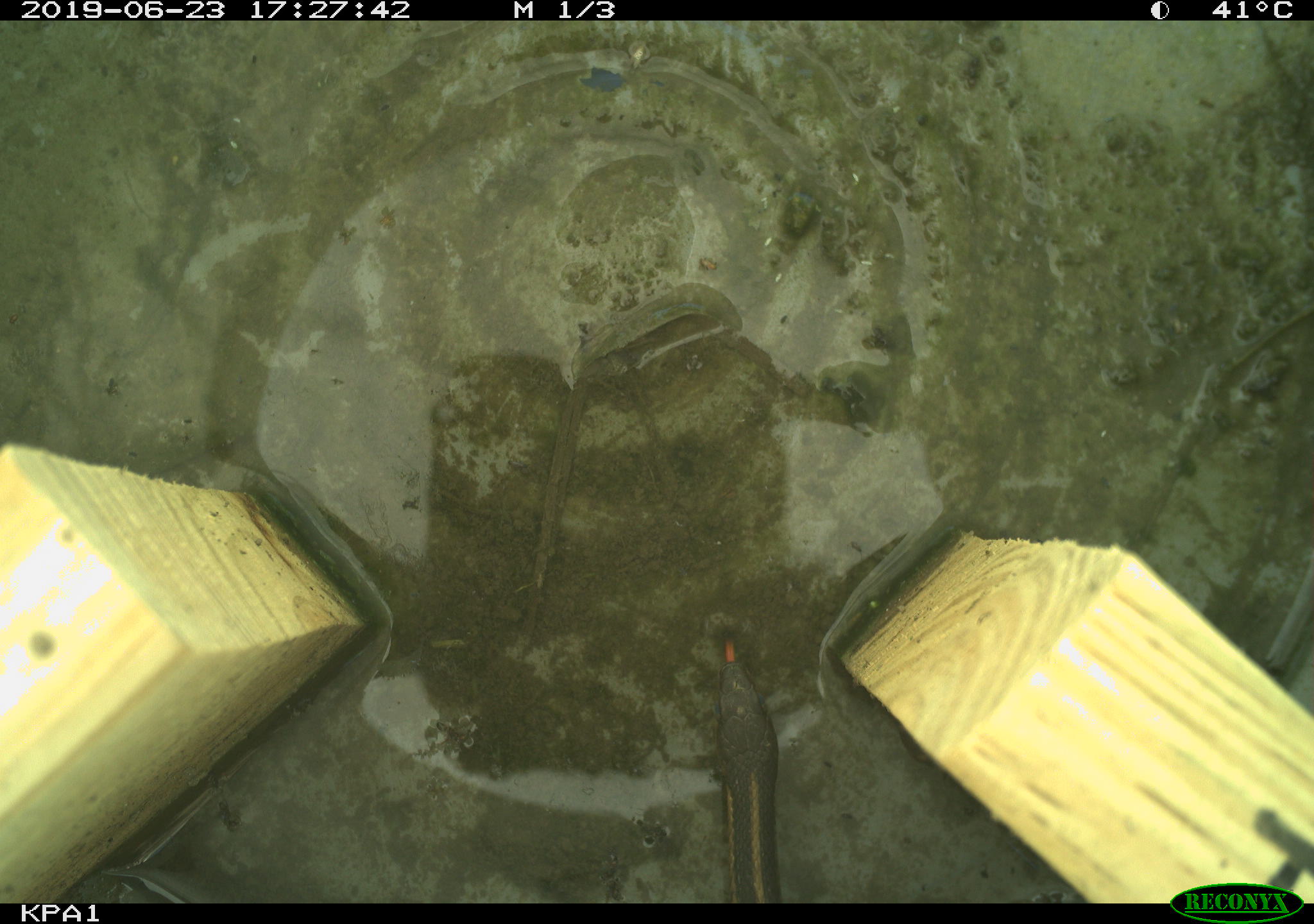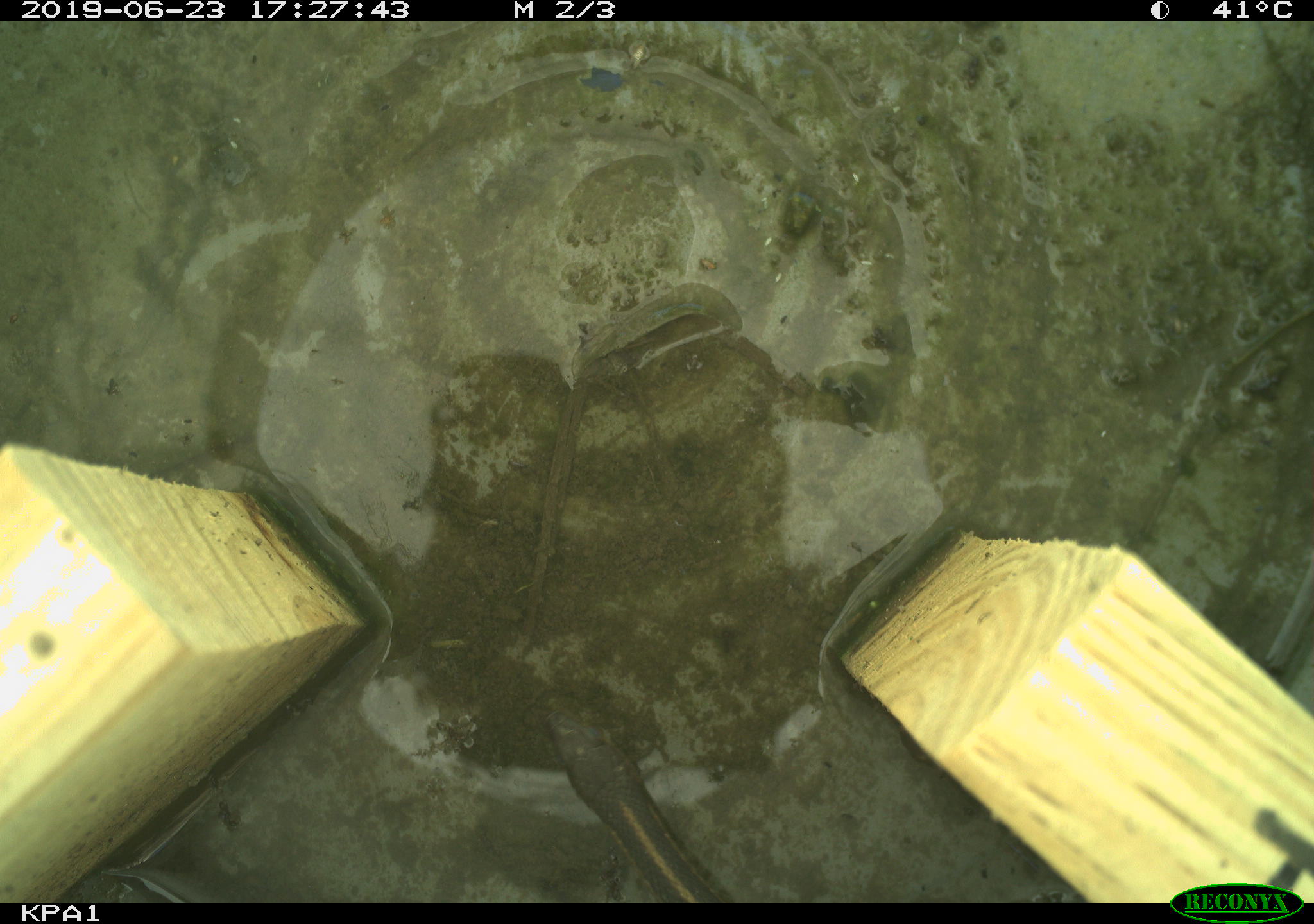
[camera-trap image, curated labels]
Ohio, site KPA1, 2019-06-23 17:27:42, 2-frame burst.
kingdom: Animalia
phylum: Chordata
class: Reptilia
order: Squamata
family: Colubridae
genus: Thamnophis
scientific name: Thamnophis sirtalis sirtalis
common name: eastern gartersnake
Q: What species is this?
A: Eastern gartersnake (Thamnophis sirtalis sirtalis).